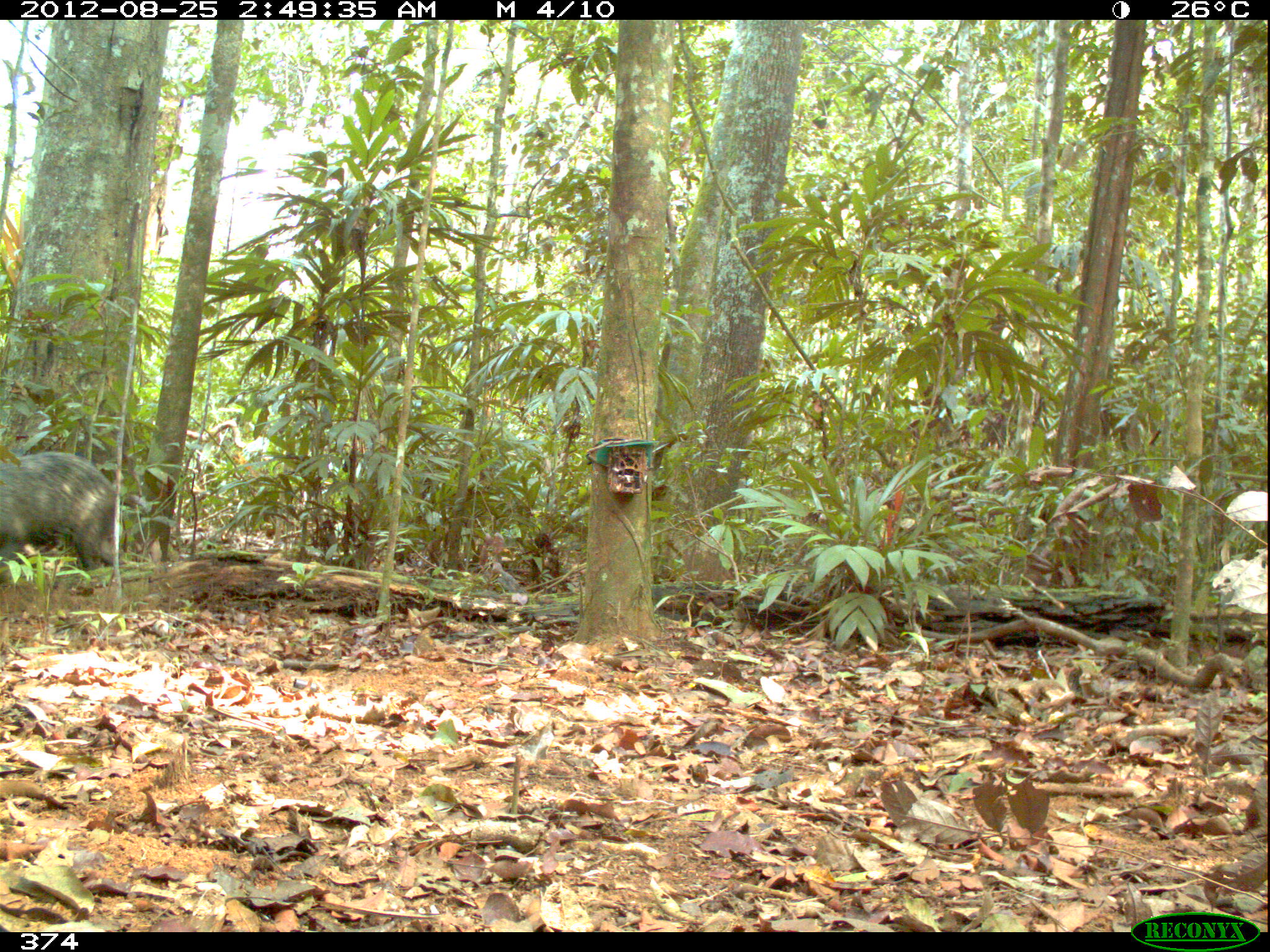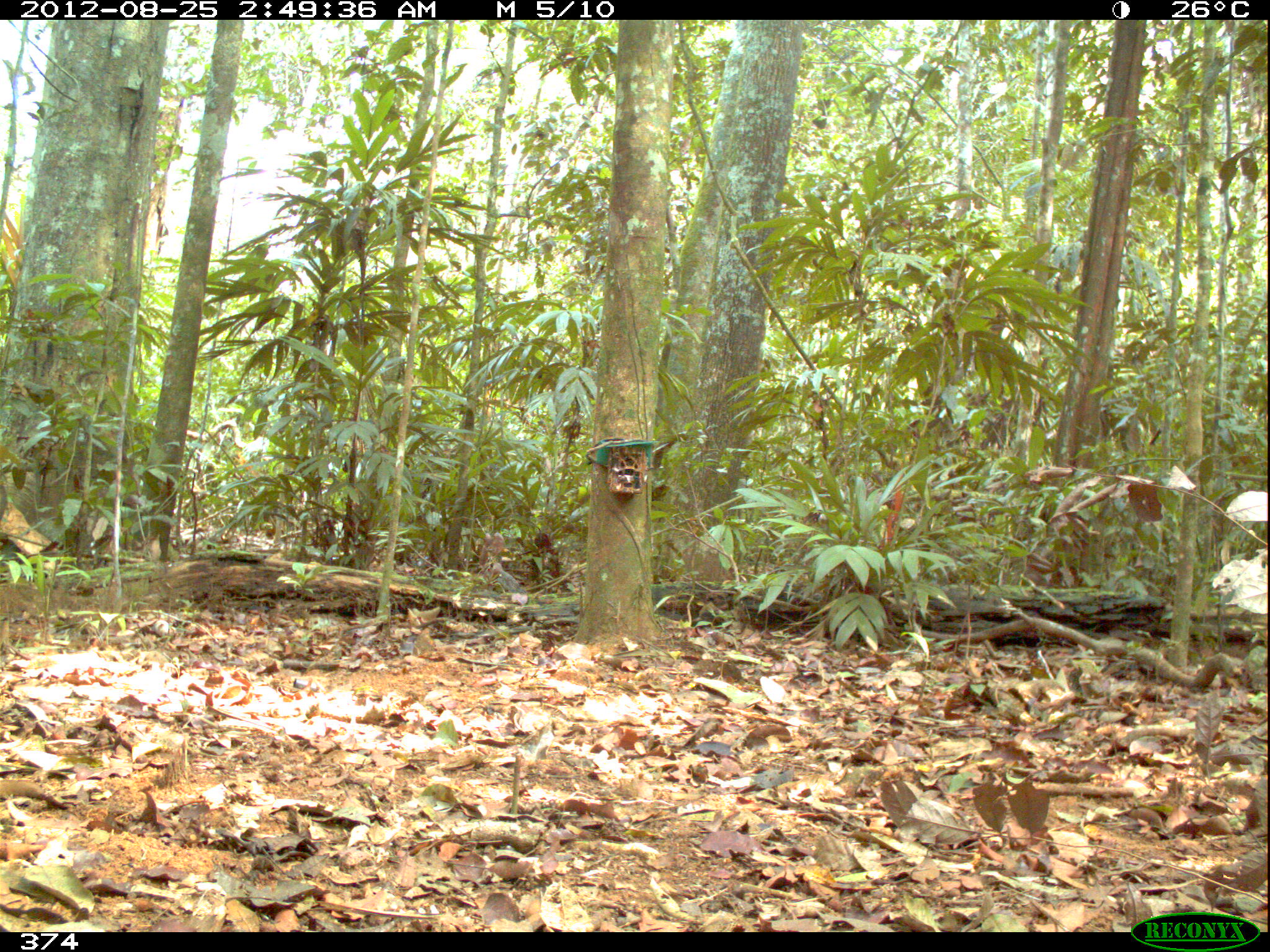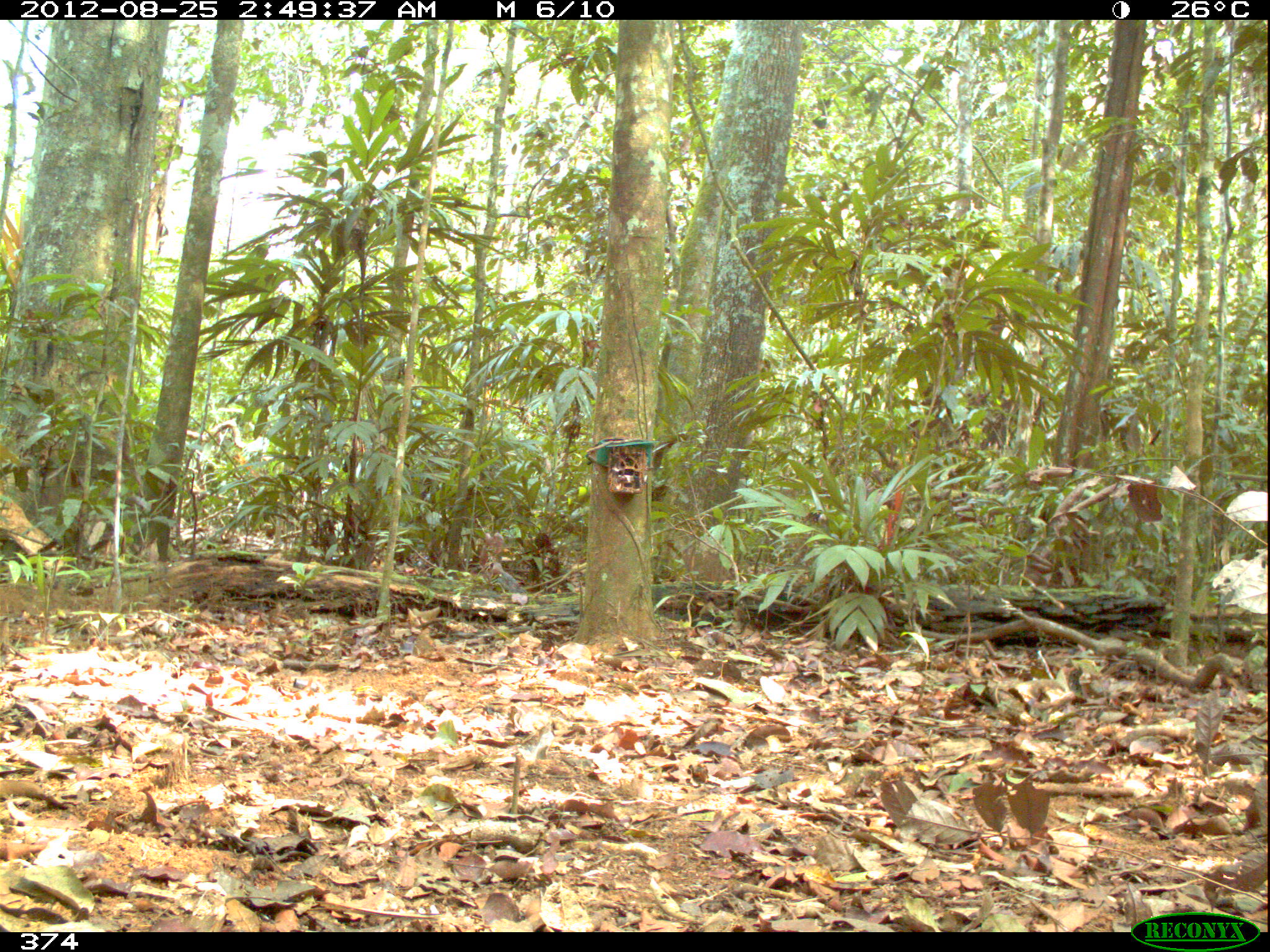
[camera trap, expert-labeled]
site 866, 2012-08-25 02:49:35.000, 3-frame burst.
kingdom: Animalia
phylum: Chordata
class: Mammalia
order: Artiodactyla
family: Tayassuidae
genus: Tayassu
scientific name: Tayassu pecari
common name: white-lipped peccary